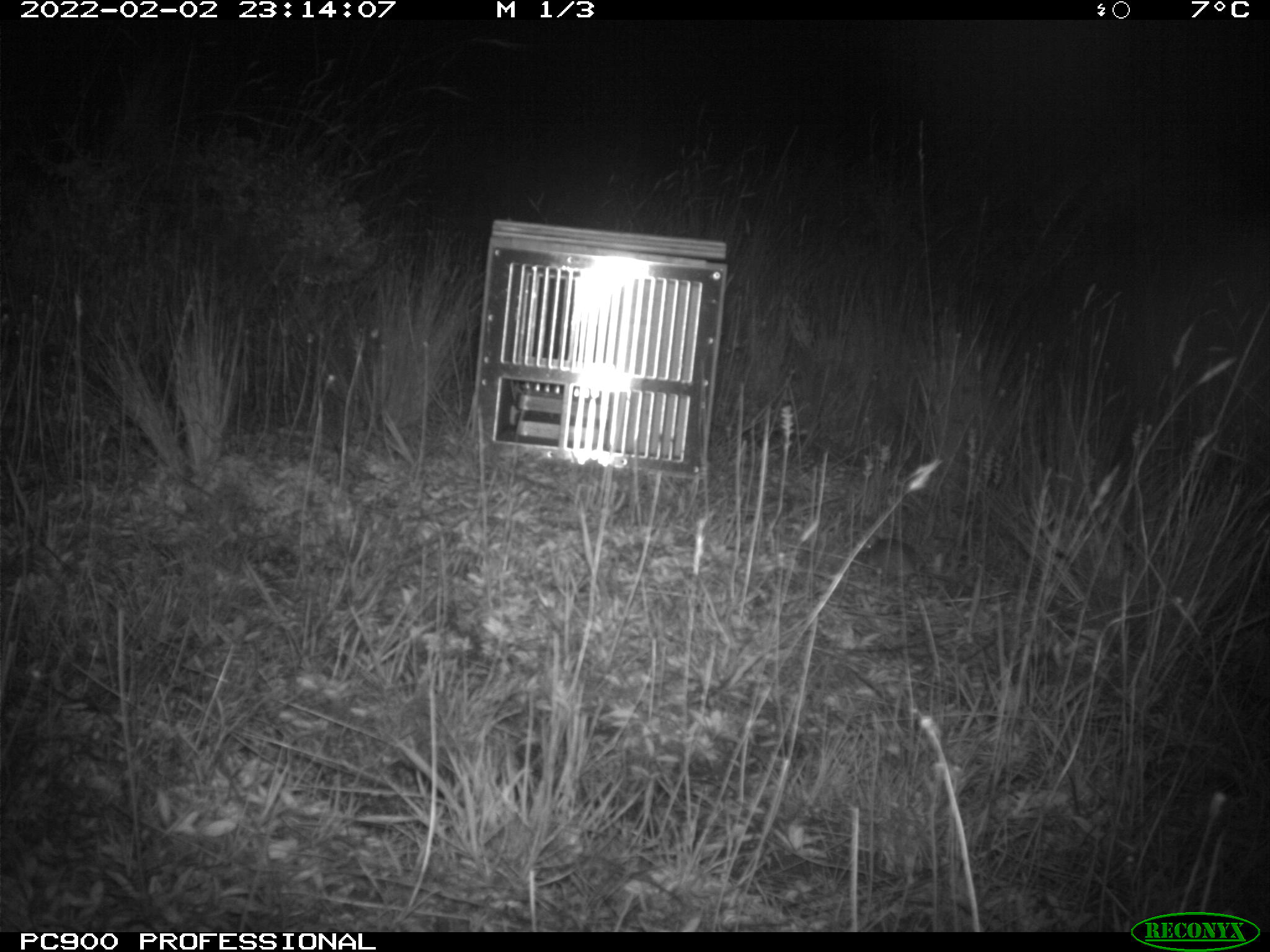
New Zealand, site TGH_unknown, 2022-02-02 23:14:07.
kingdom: Animalia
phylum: Chordata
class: Mammalia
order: Rodentia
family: Muridae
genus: Mus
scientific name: Mus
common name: mouse